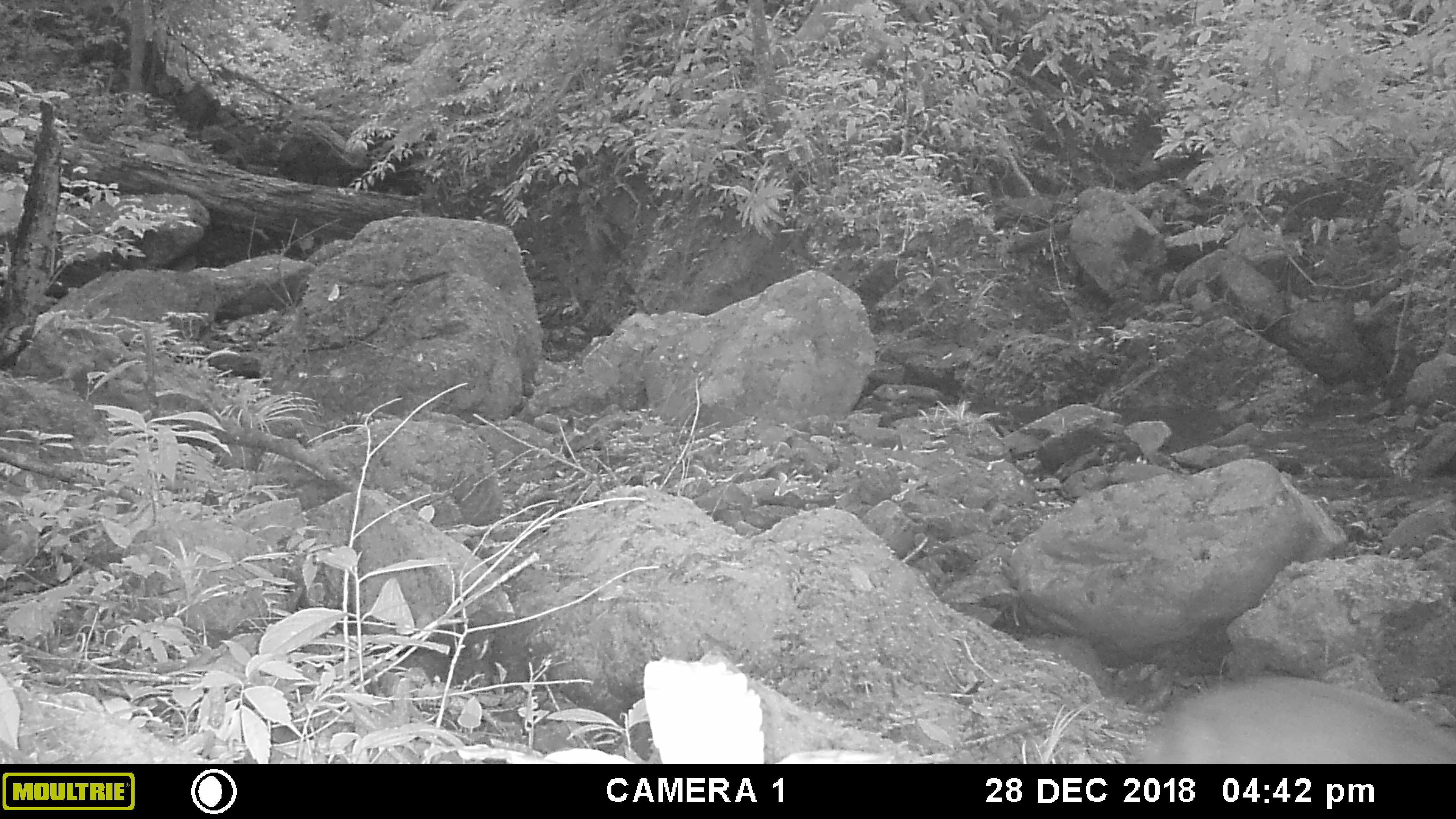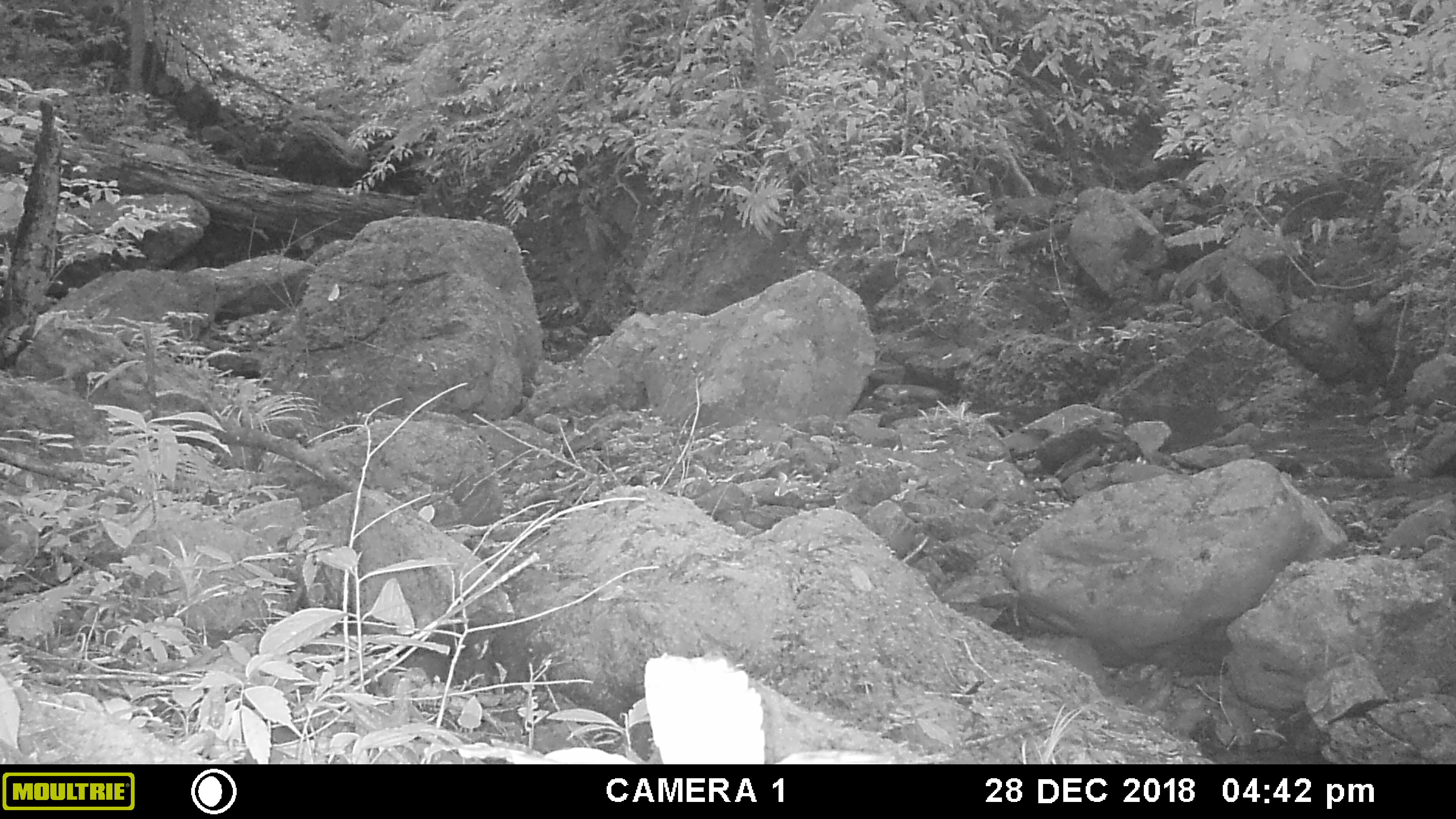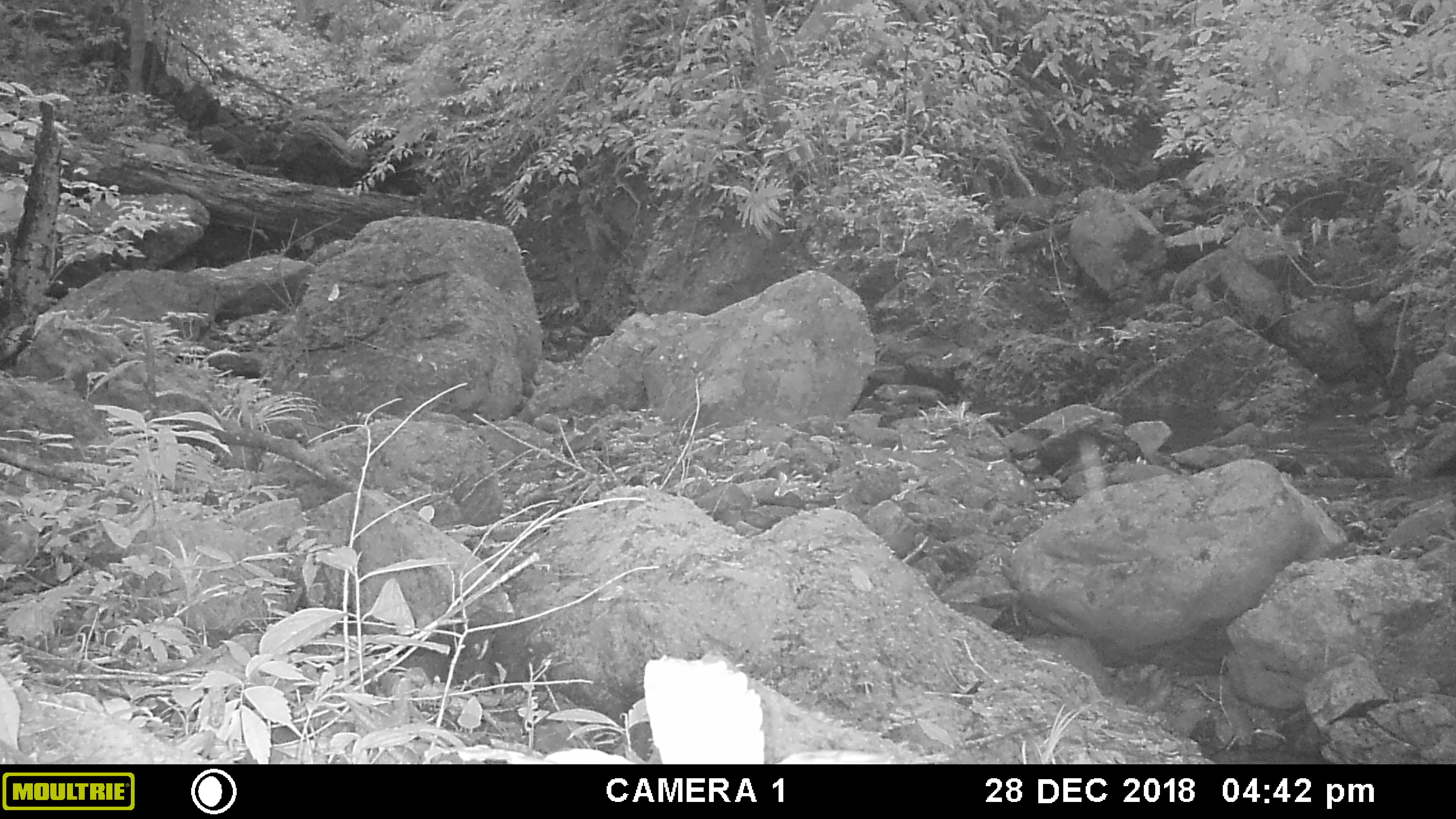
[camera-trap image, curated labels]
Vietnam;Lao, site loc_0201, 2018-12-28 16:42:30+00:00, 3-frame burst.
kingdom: Animalia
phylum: Chordata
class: Mammalia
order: Artiodactyla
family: Cervidae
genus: Muntiacus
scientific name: Muntiacus vuquangensis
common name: large-antlered muntjac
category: large antlered muntjac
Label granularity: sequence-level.